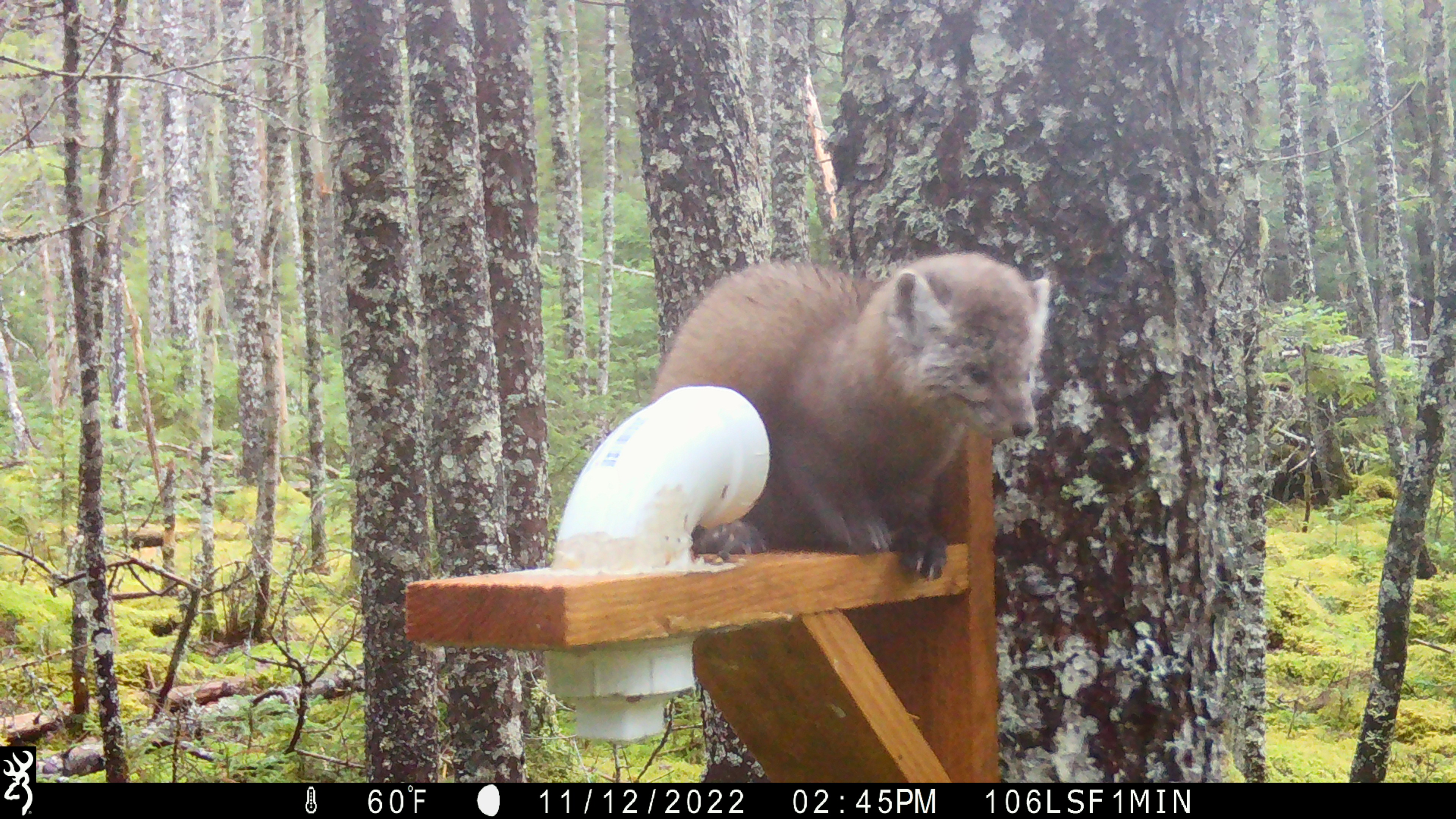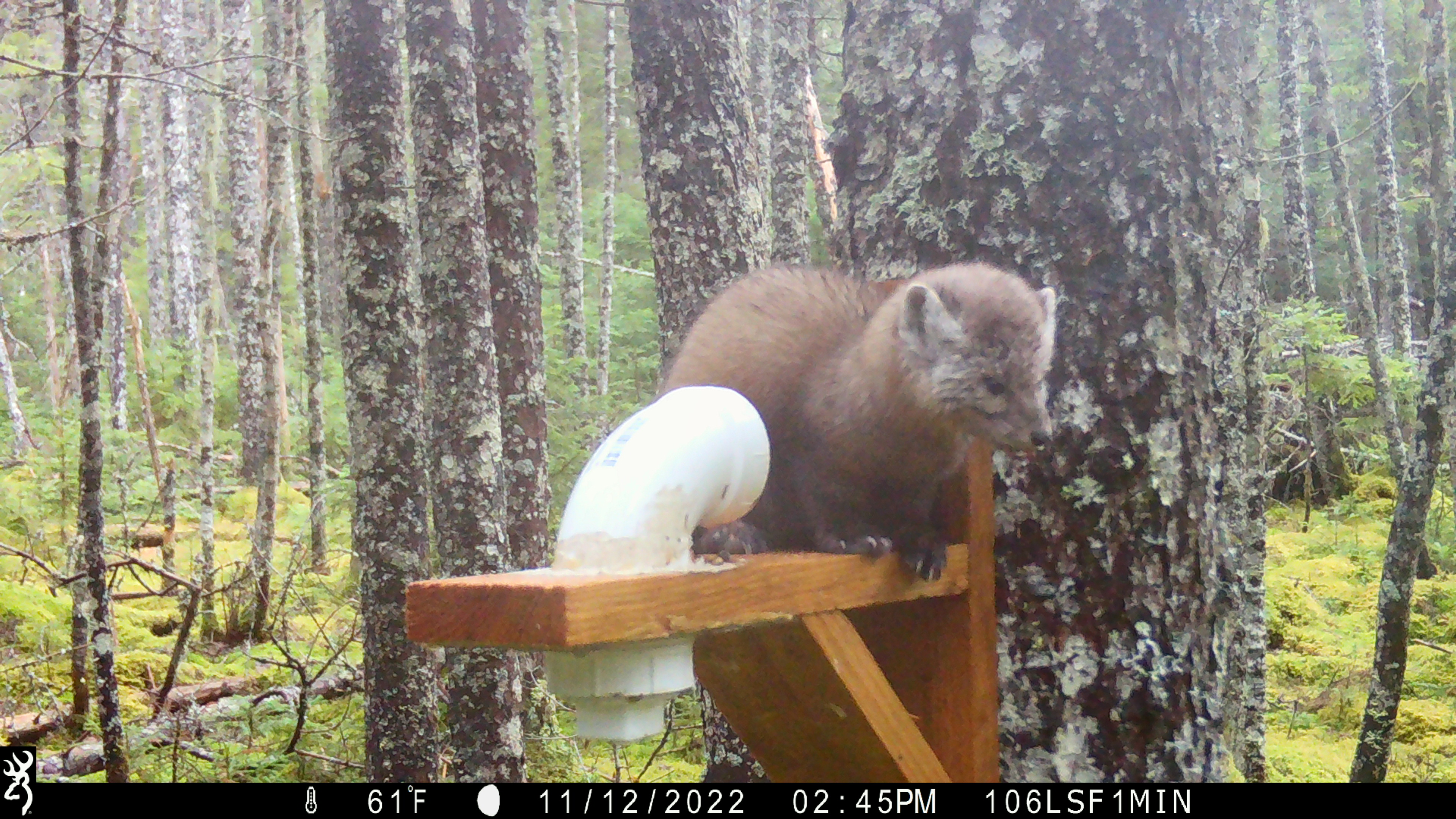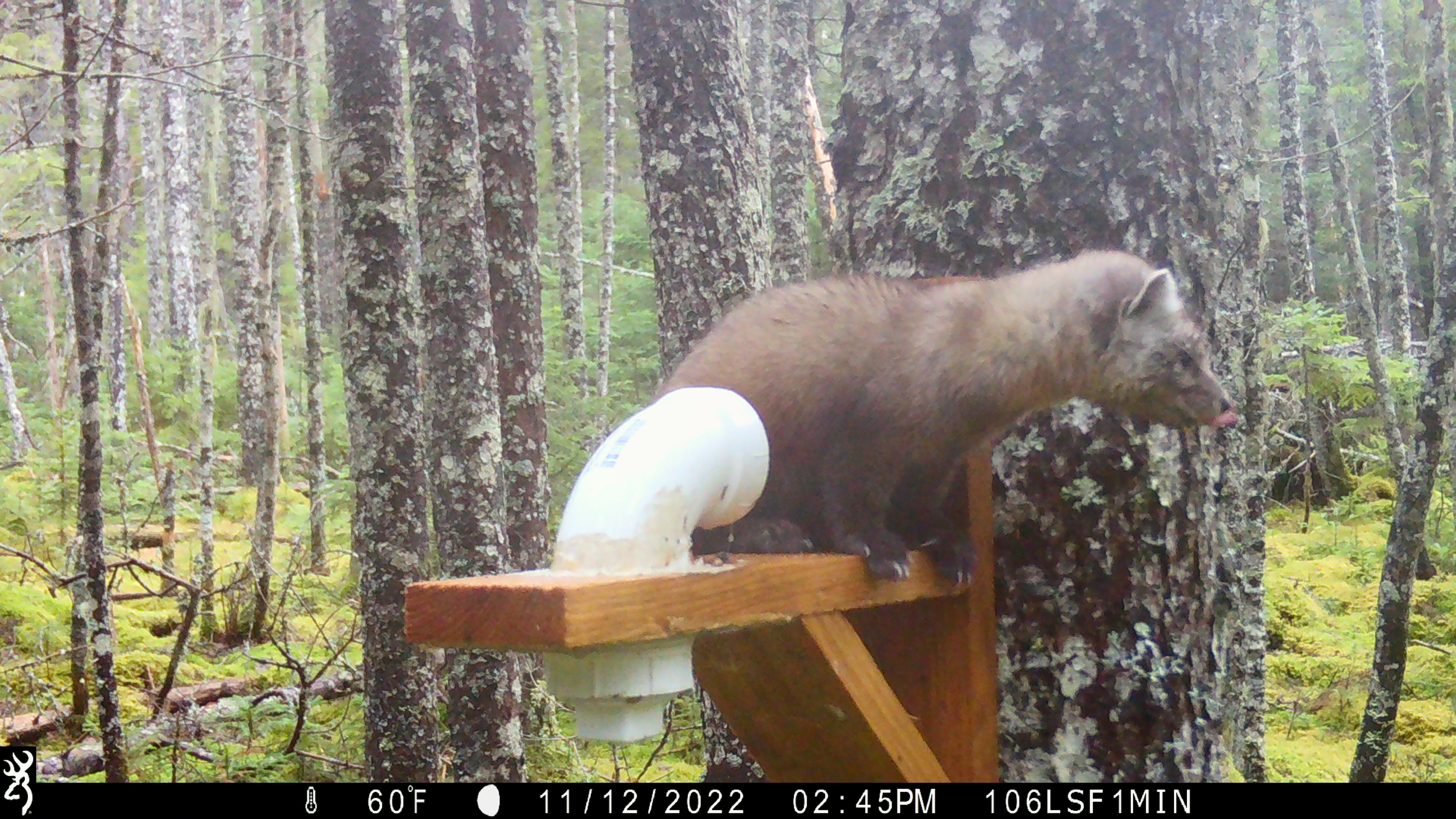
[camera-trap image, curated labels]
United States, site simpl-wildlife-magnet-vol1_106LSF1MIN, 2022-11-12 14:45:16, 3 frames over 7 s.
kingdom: Animalia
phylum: Chordata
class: Mammalia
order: Carnivora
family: Mustelidae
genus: Martes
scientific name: Martes americana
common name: american marten